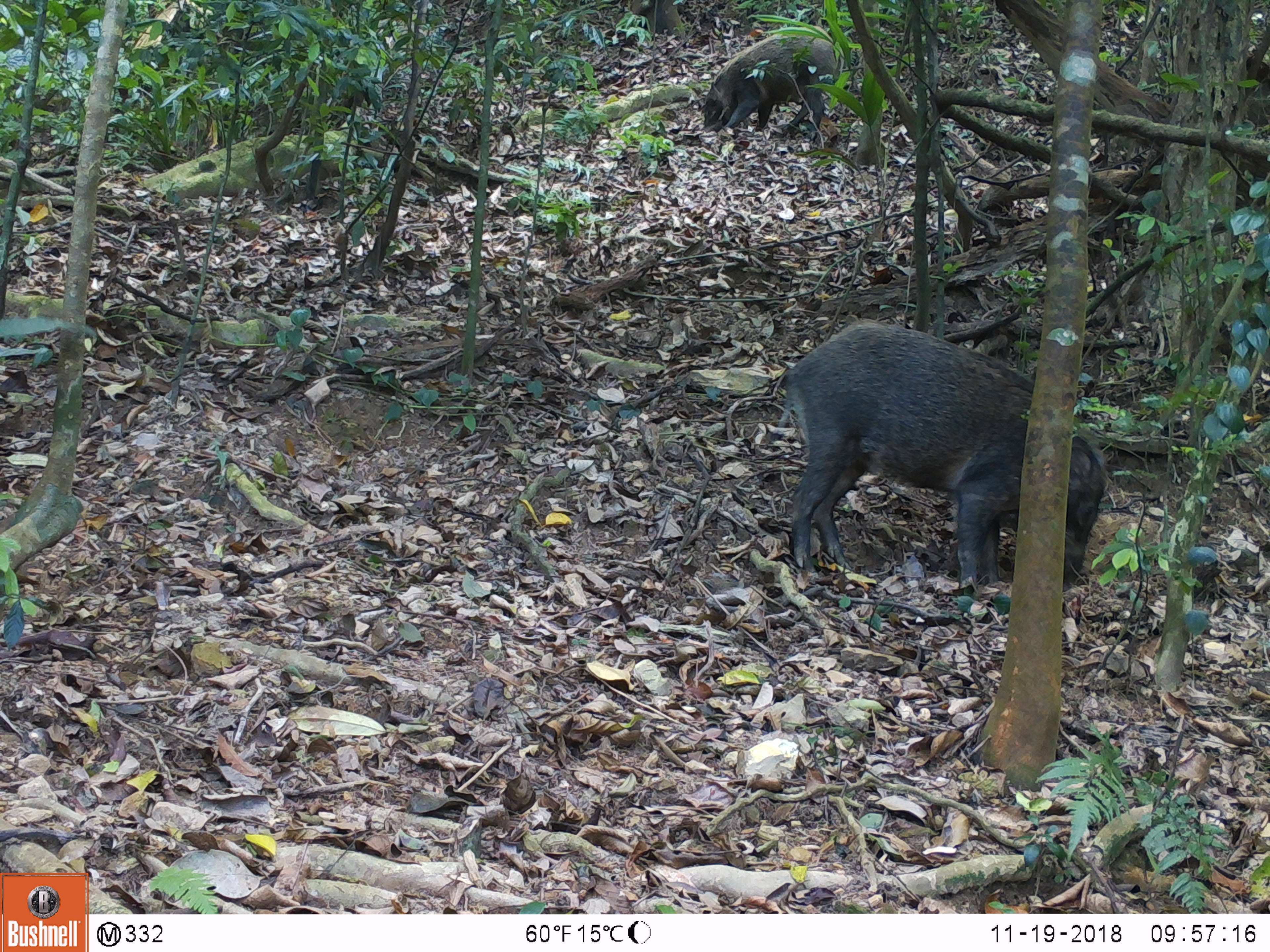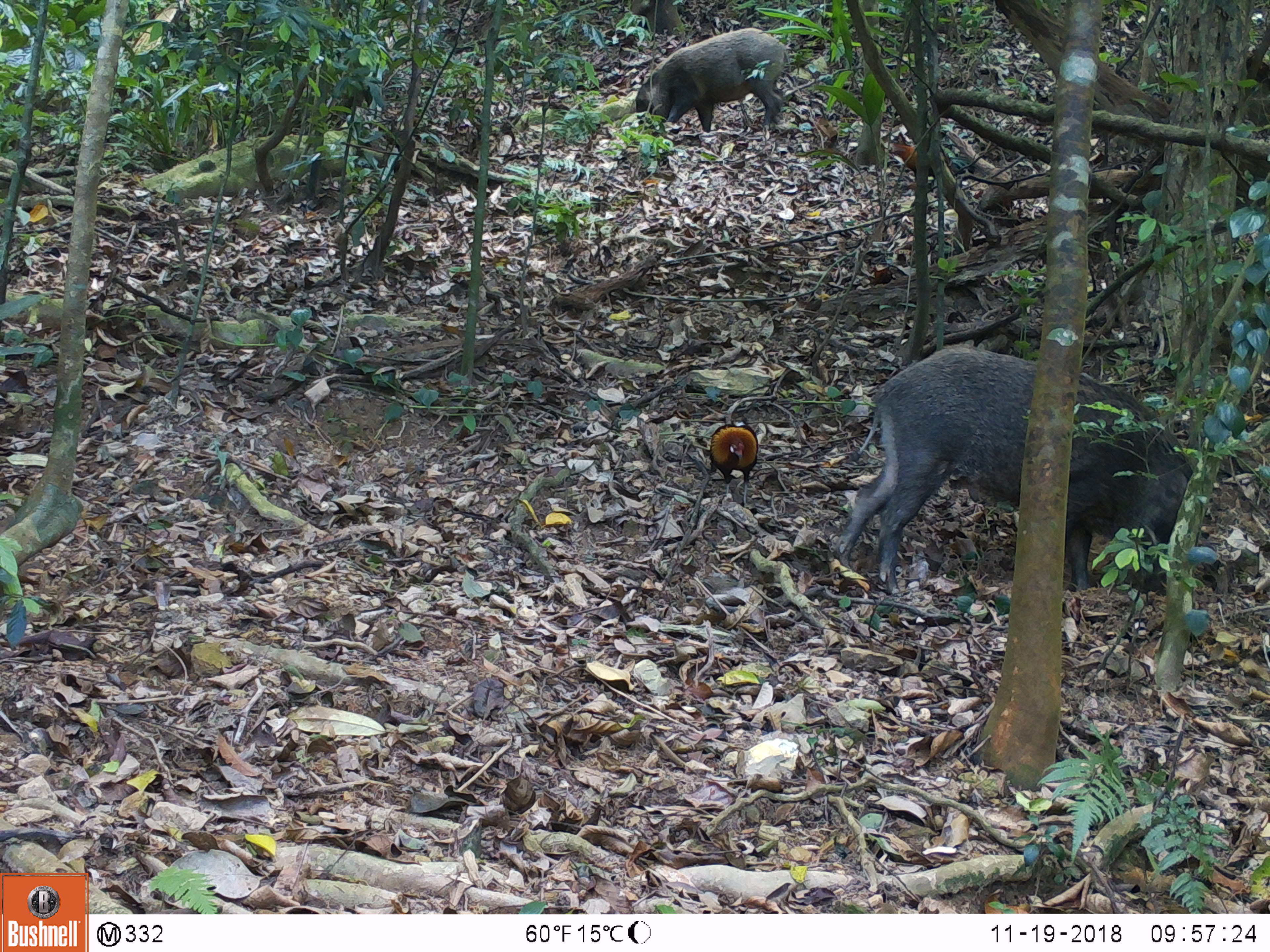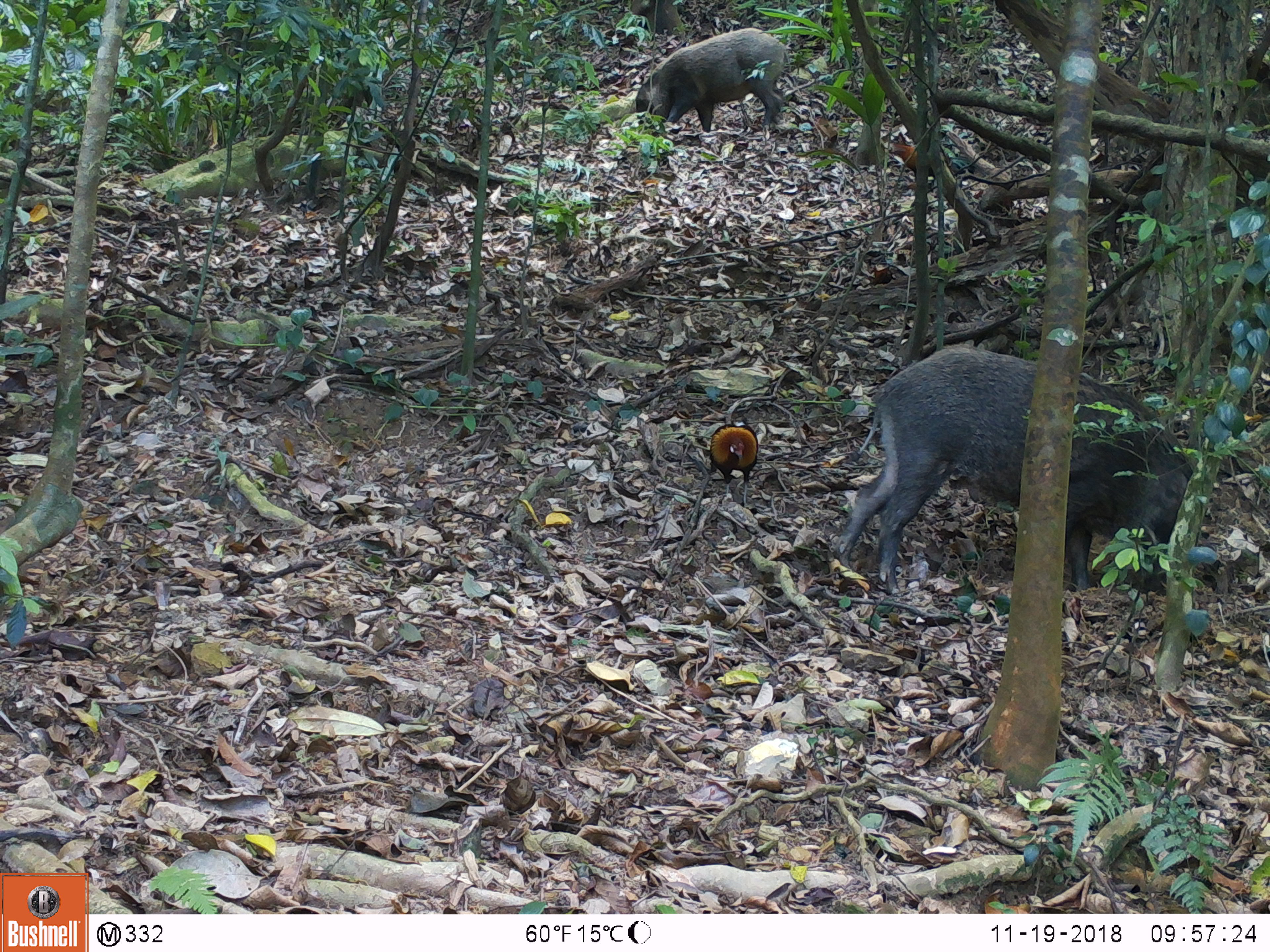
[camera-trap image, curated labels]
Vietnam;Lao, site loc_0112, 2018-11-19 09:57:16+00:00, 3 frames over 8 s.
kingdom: Animalia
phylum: Chordata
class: Mammalia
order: Artiodactyla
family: Suidae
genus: Sus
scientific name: Sus scrofa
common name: eurasian wild pig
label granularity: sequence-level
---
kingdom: Animalia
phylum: Chordata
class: Aves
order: Galliformes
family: Phasianidae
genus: Gallus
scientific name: Gallus gallus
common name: red junglefowl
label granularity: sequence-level